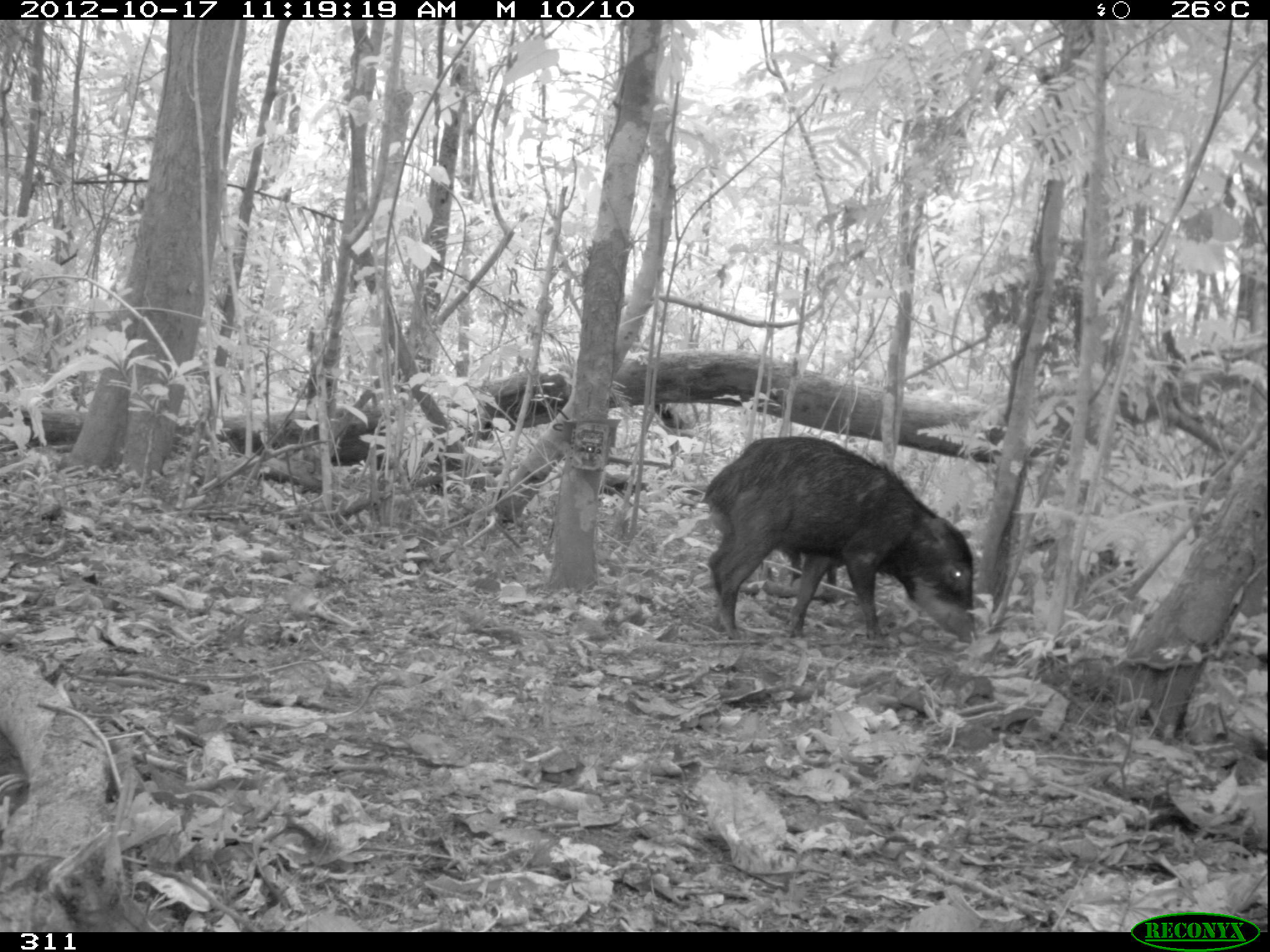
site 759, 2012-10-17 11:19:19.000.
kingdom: Animalia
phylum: Chordata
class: Mammalia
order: Artiodactyla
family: Tayassuidae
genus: Tayassu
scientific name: Tayassu pecari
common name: white-lipped peccary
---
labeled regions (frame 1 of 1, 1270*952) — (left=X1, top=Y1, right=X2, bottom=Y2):
tayassu pecari: (left=698, top=435, right=979, bottom=648); (left=778, top=547, right=917, bottom=602)